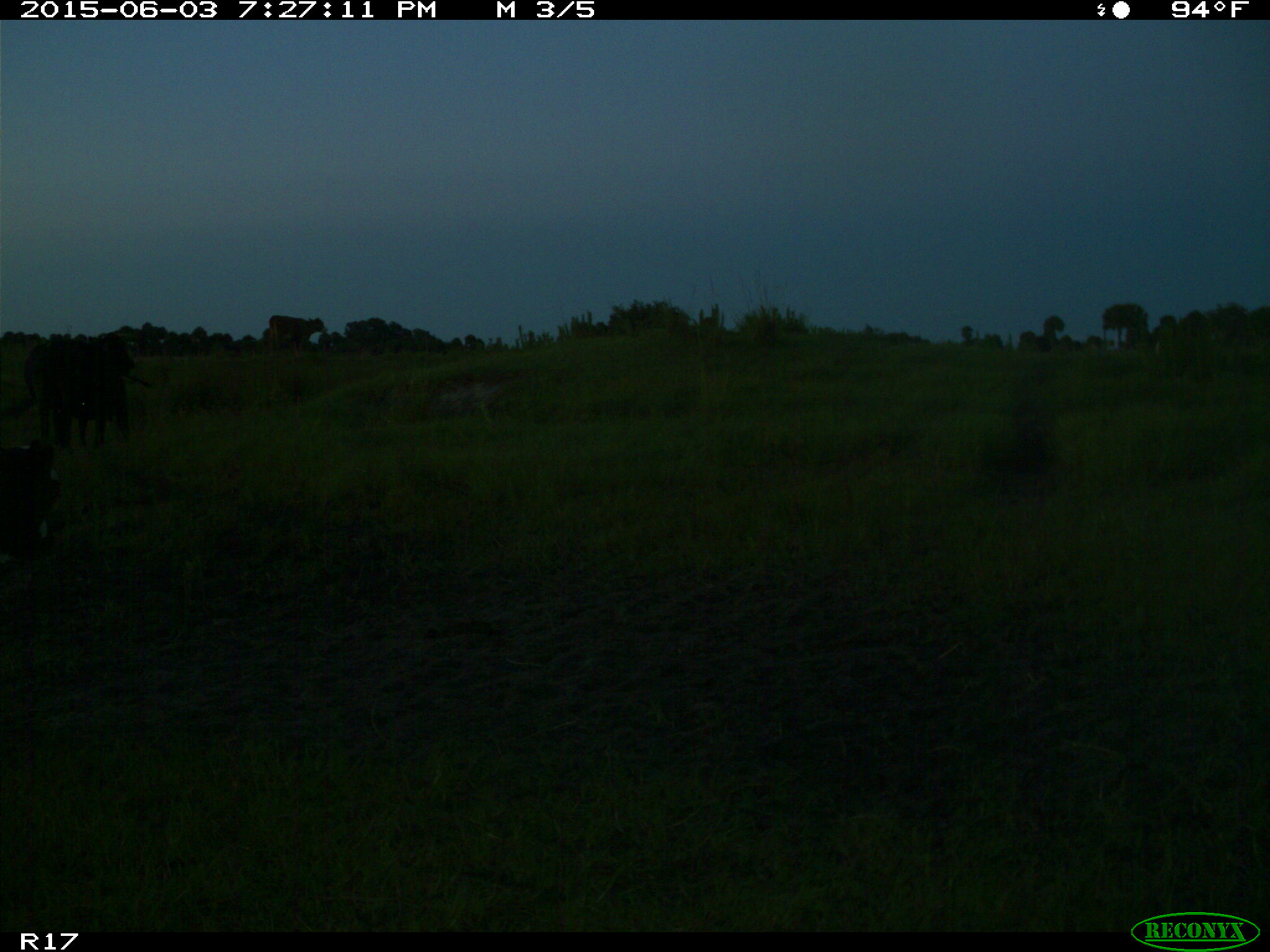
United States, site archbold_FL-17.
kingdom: Animalia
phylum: Chordata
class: Mammalia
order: Artiodactyla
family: Bovidae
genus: Bos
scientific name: Bos taurus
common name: domestic cow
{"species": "Bos taurus (domestic cow)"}